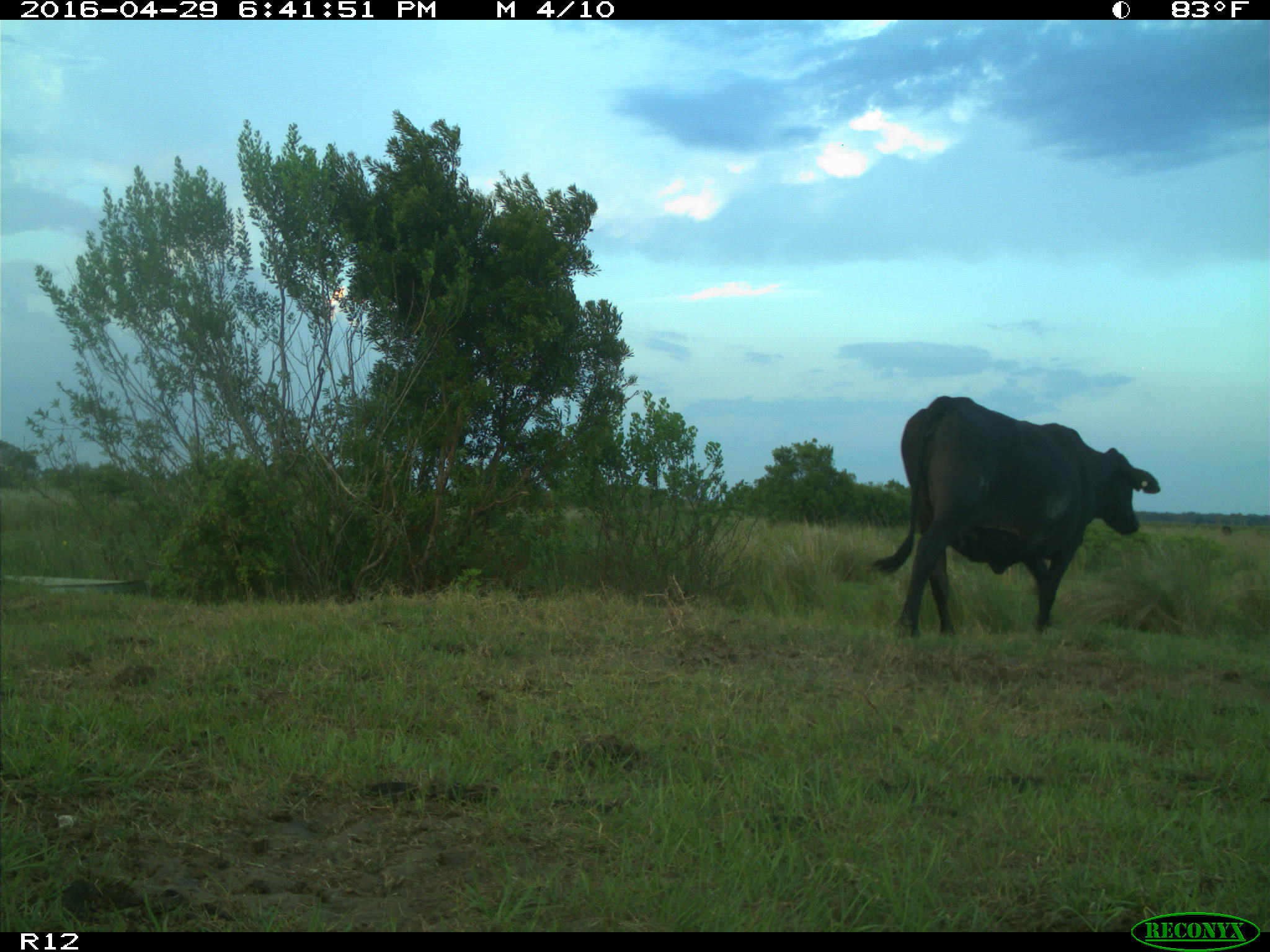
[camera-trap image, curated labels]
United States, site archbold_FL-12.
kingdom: Animalia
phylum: Chordata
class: Mammalia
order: Artiodactyla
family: Bovidae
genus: Bos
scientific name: Bos taurus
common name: domestic cow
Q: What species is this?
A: Bos taurus (domestic cow).